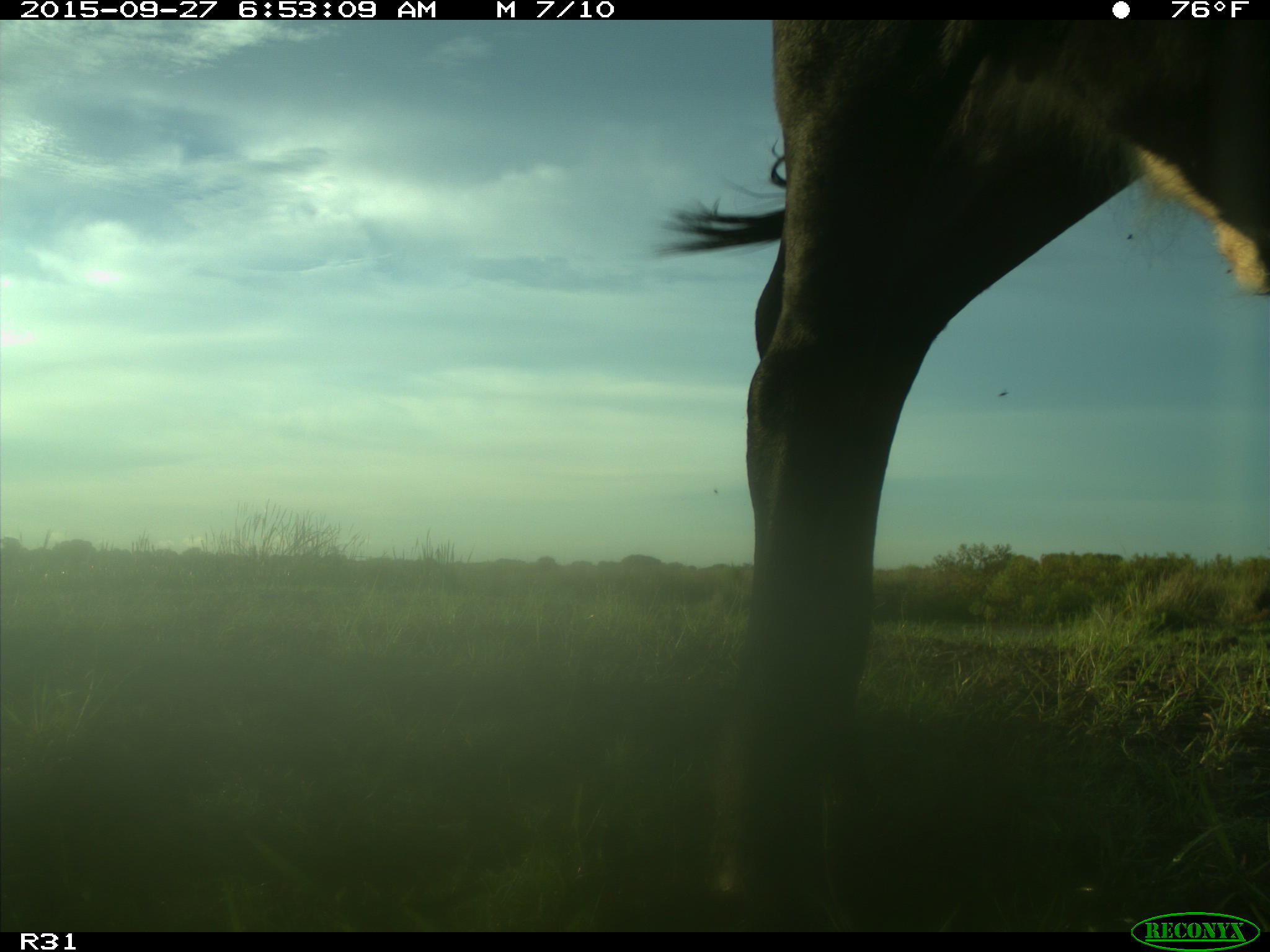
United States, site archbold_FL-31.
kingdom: Animalia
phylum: Chordata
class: Mammalia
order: Artiodactyla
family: Bovidae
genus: Bos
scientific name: Bos taurus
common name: domestic cow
Bos taurus (domestic cow).